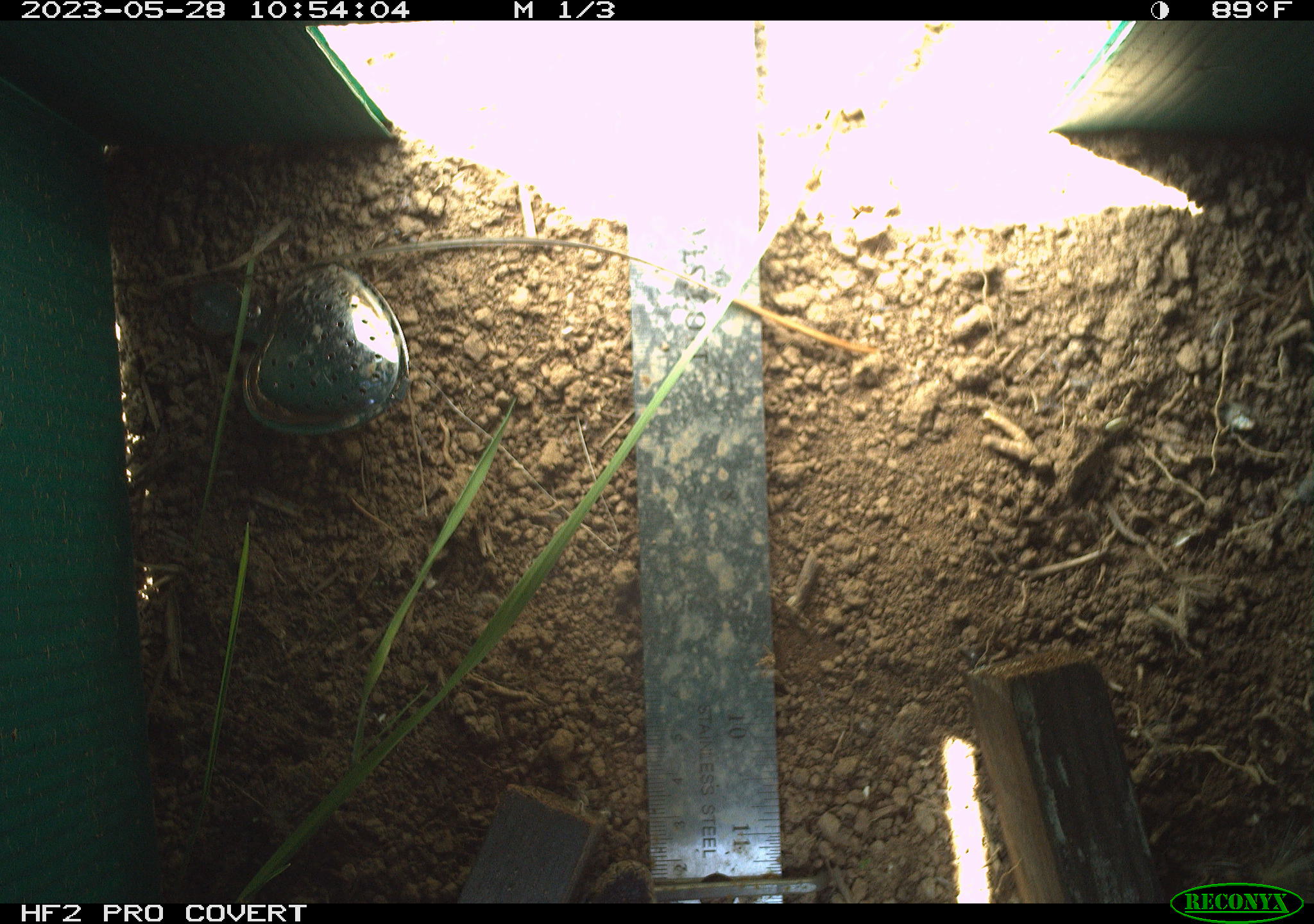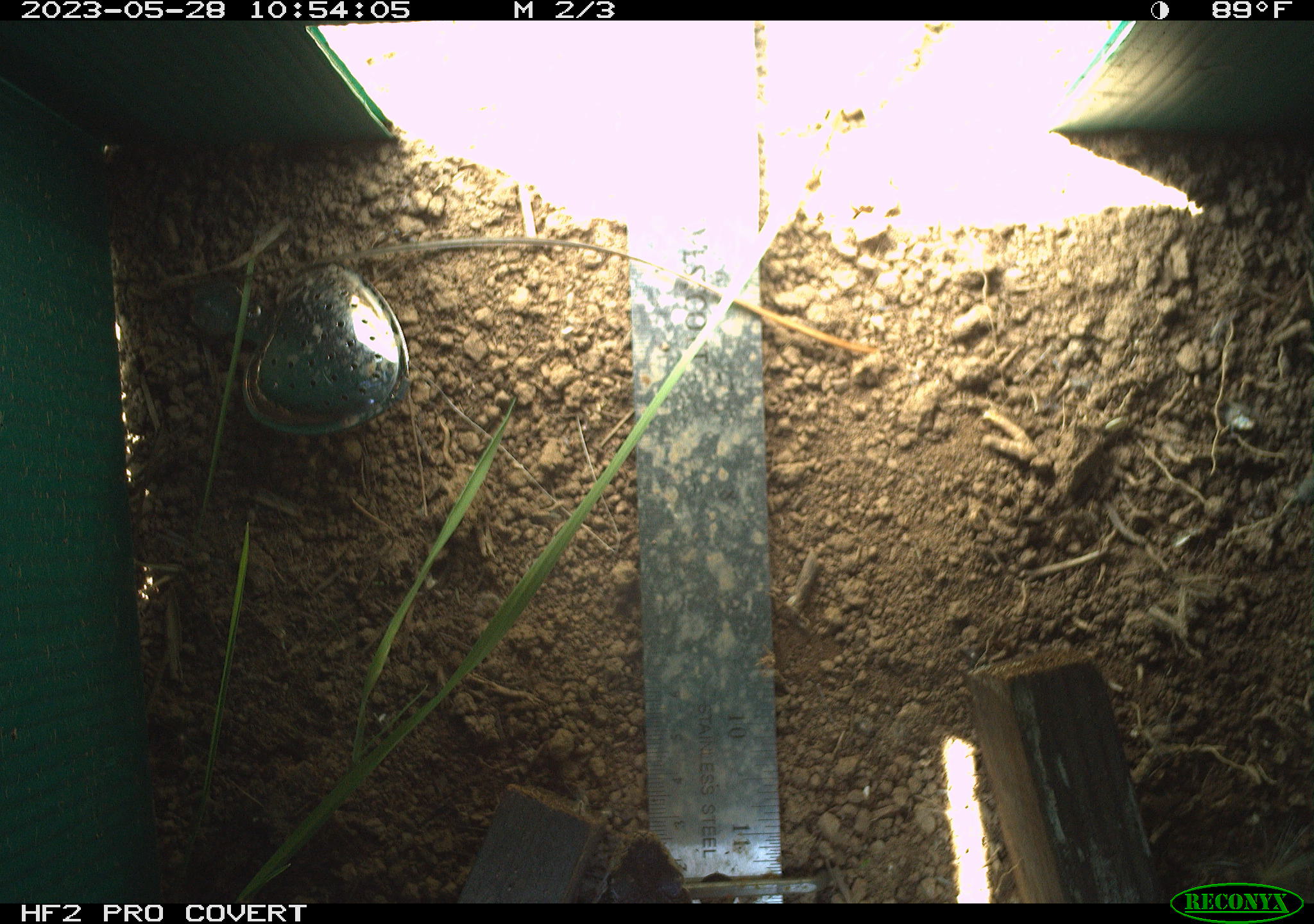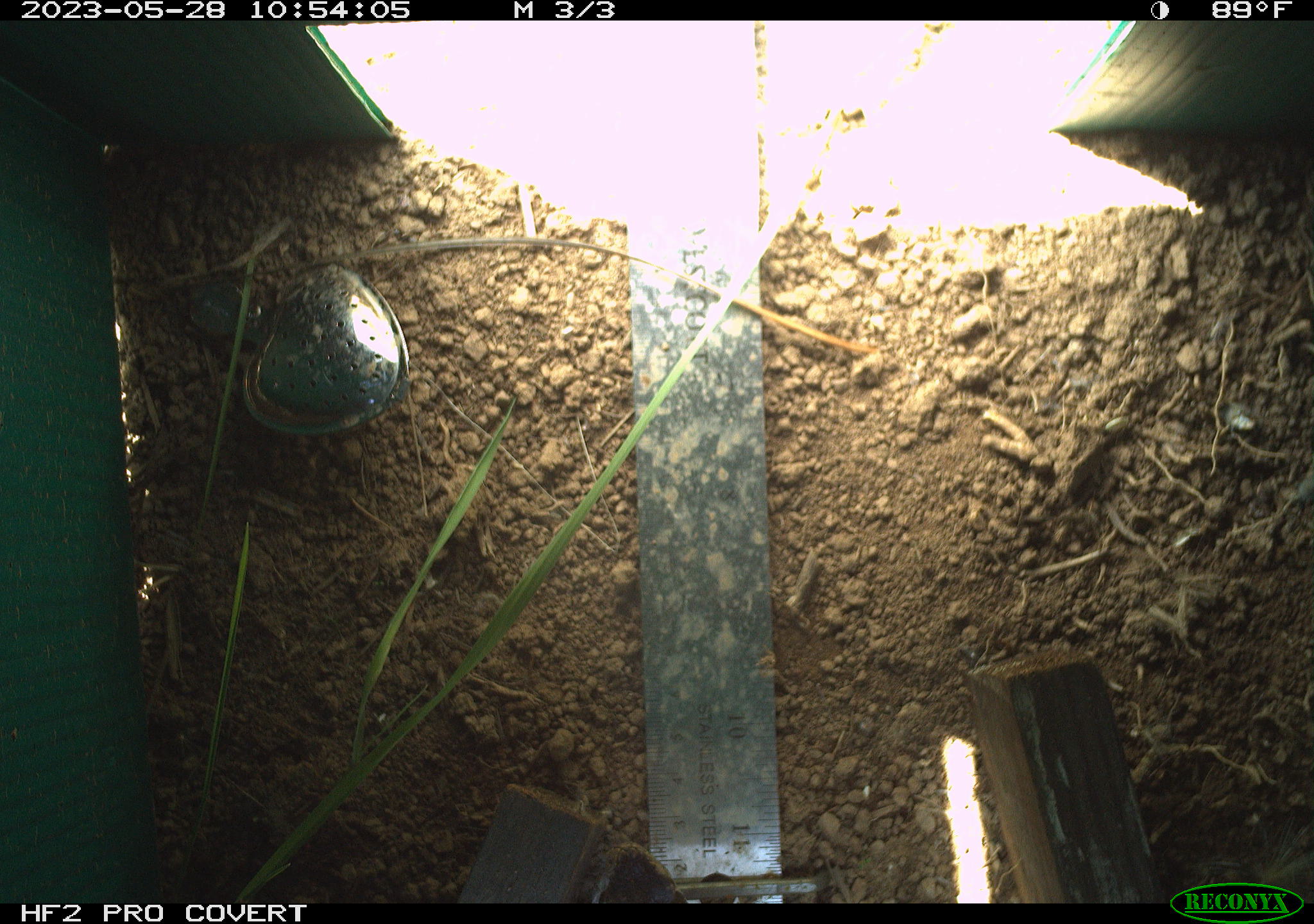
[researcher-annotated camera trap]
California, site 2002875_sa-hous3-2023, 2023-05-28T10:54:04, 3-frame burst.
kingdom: Animalia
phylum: Chordata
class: Reptilia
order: Squamata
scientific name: Squamata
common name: lizards and snakes